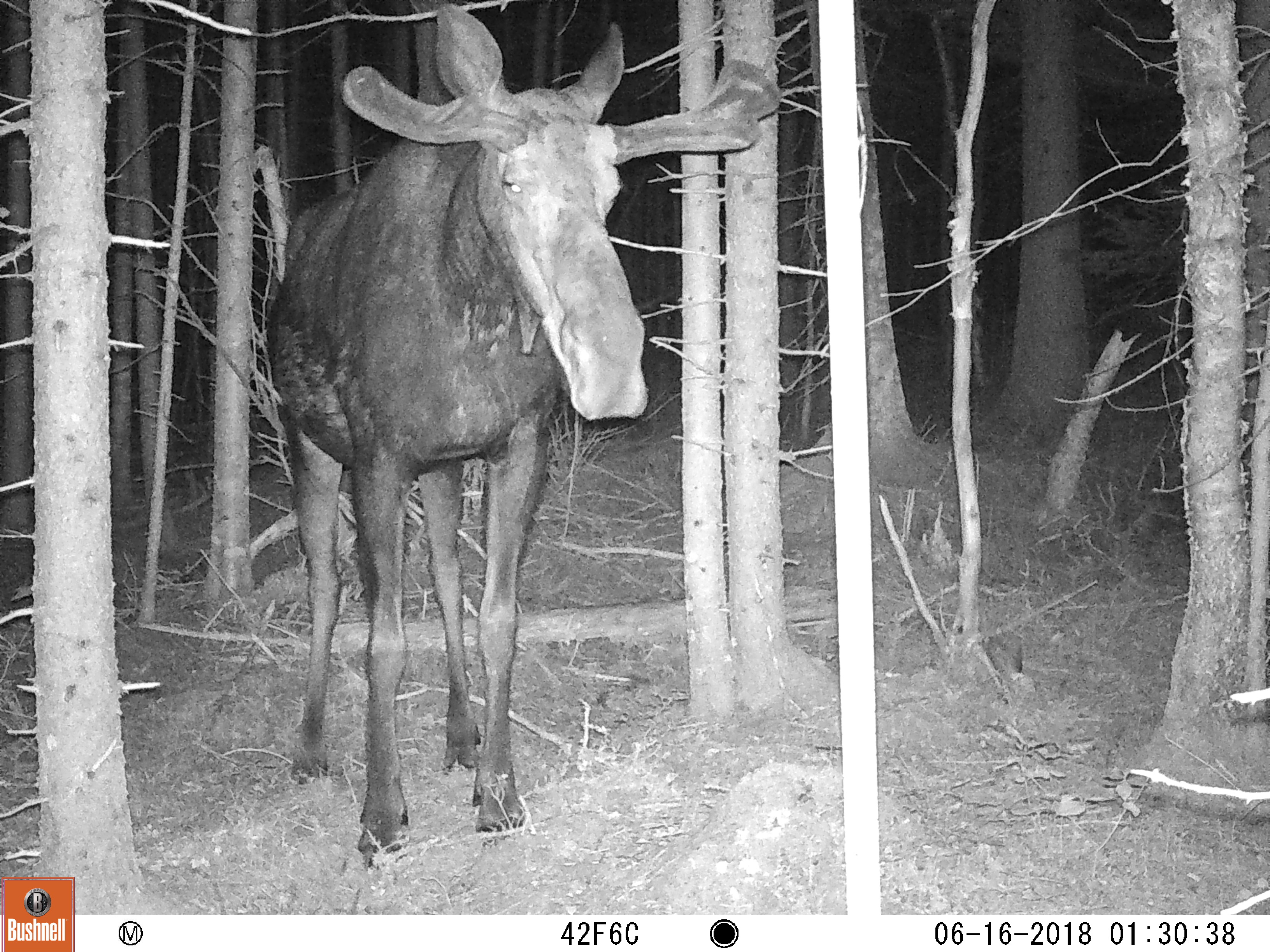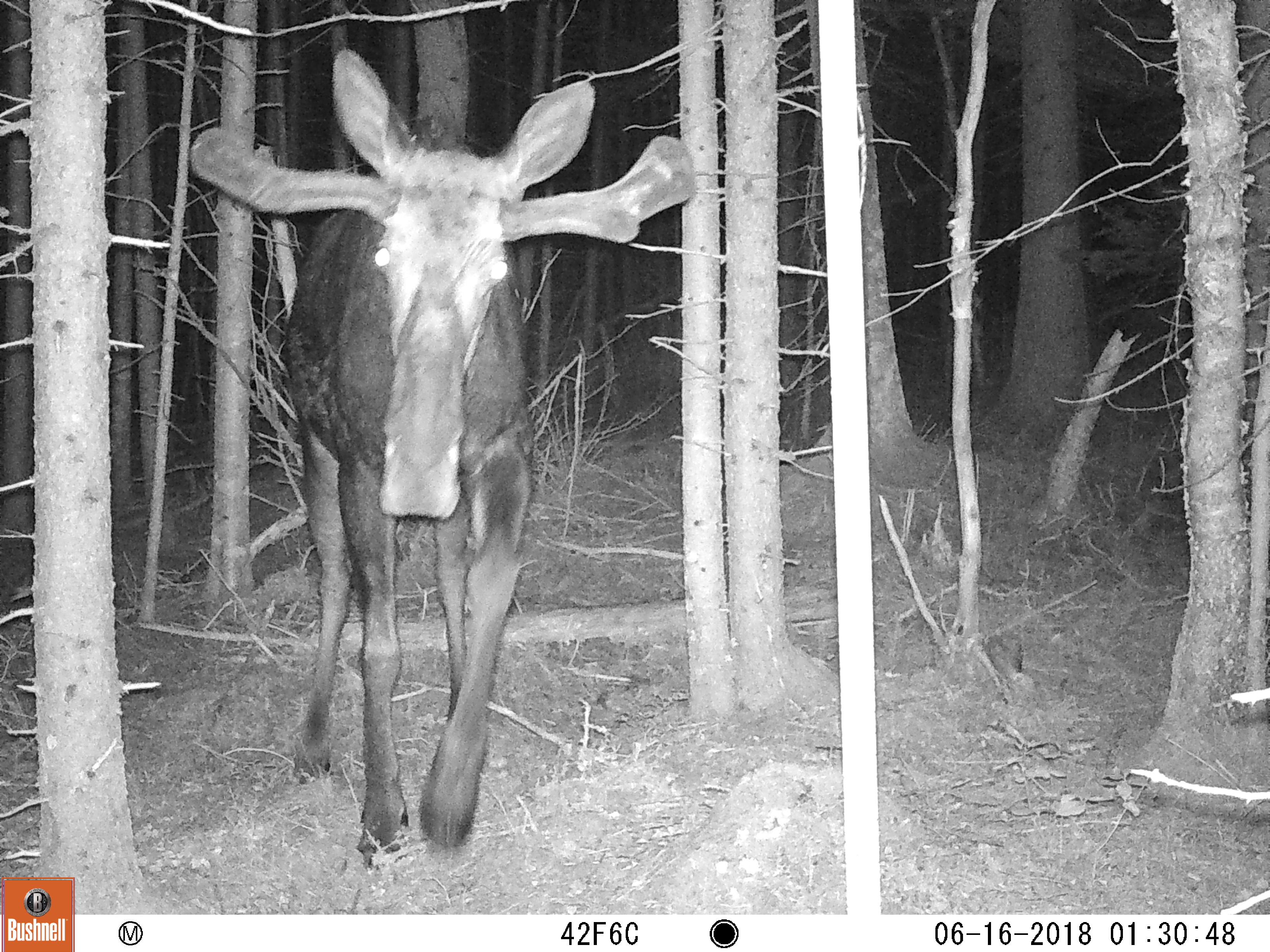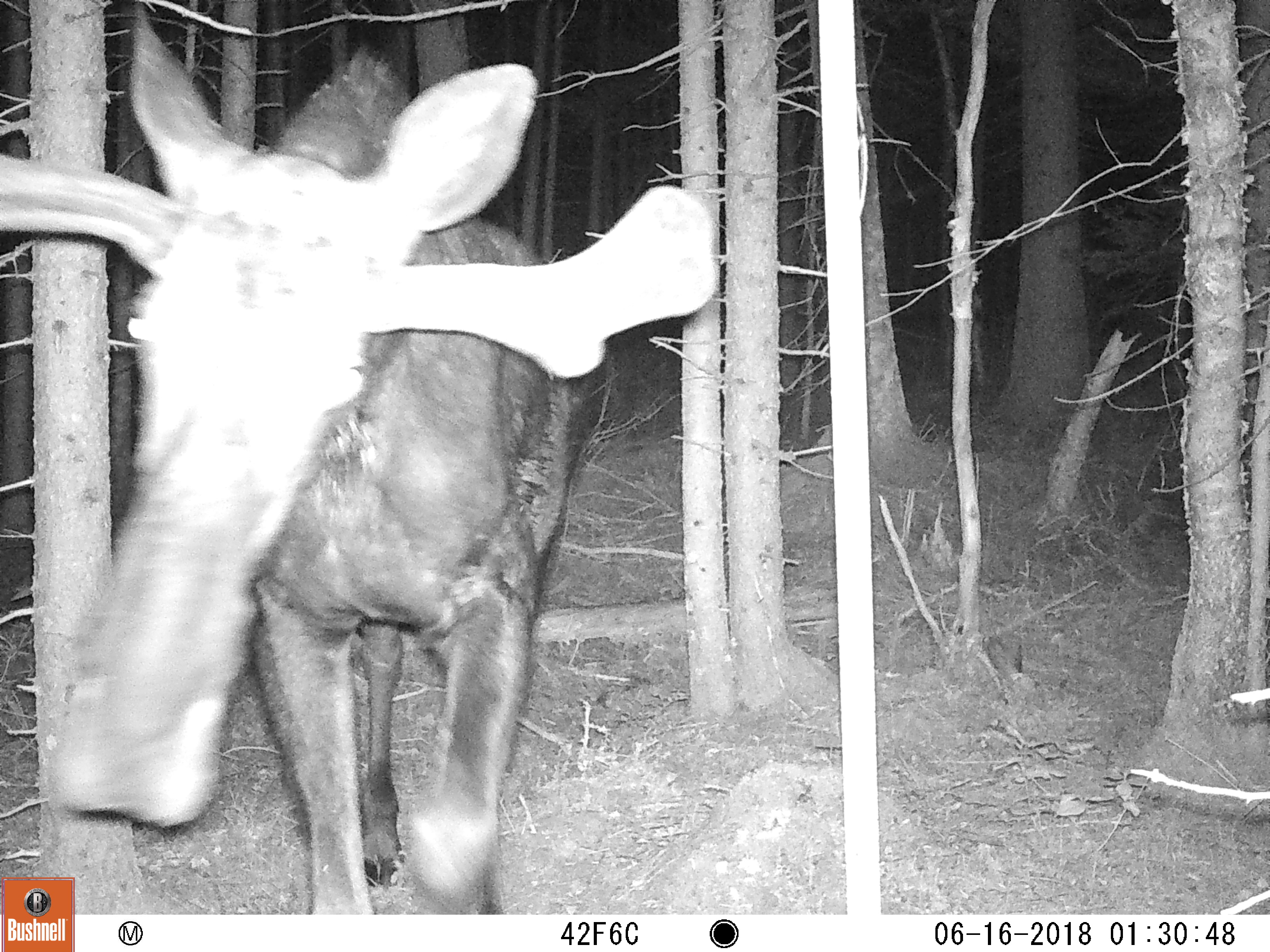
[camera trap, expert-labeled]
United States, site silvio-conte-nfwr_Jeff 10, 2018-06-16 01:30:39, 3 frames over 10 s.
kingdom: Animalia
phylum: Chordata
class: Mammalia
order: Artiodactyla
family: Cervidae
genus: Alces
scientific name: Alces alces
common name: moose